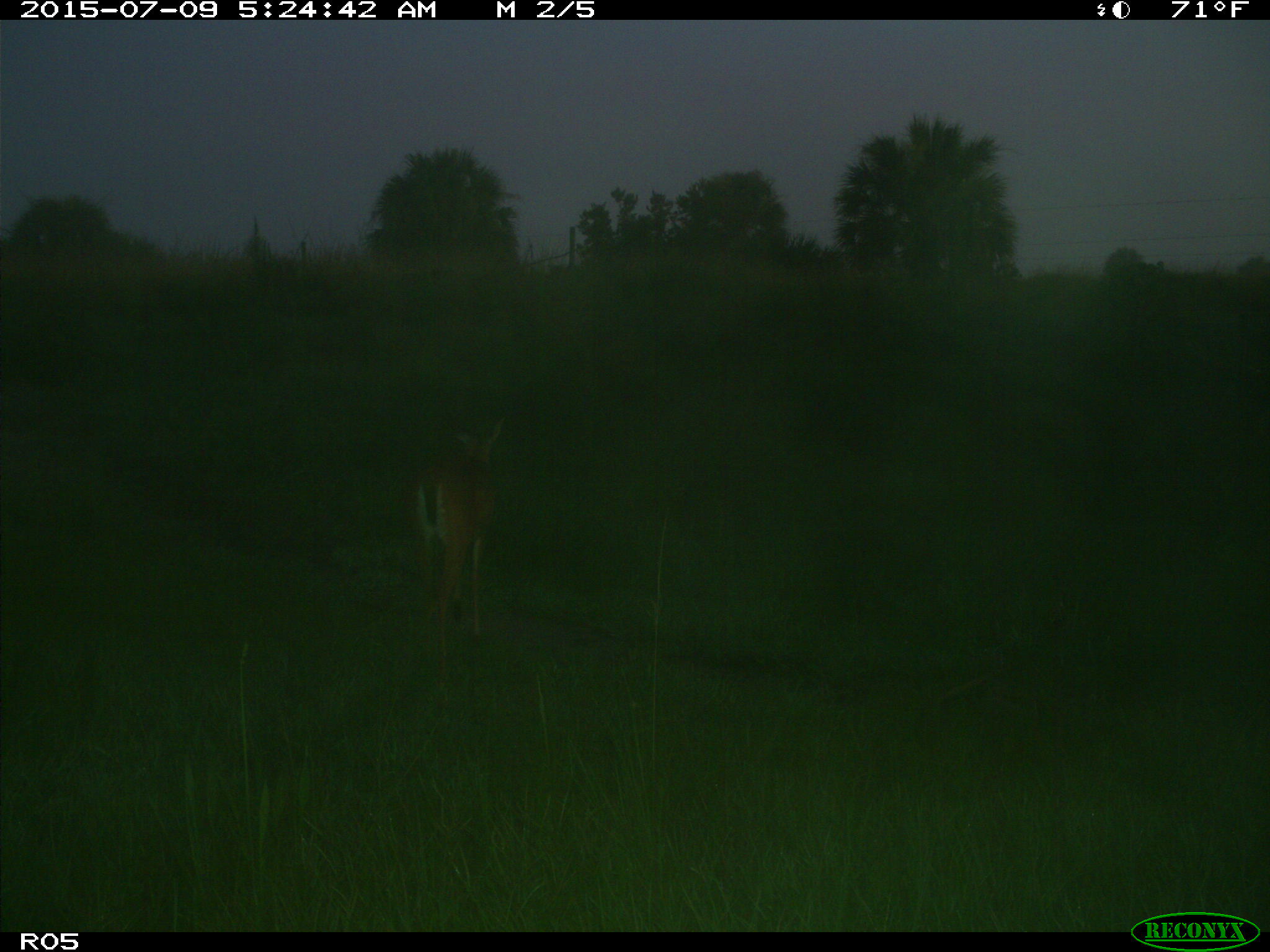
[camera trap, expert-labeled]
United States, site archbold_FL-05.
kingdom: Animalia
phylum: Chordata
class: Mammalia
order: Artiodactyla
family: Cervidae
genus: Odocoileus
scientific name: Odocoileus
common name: deer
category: unidentified deer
Unidentified deer (deer) (Odocoileus).